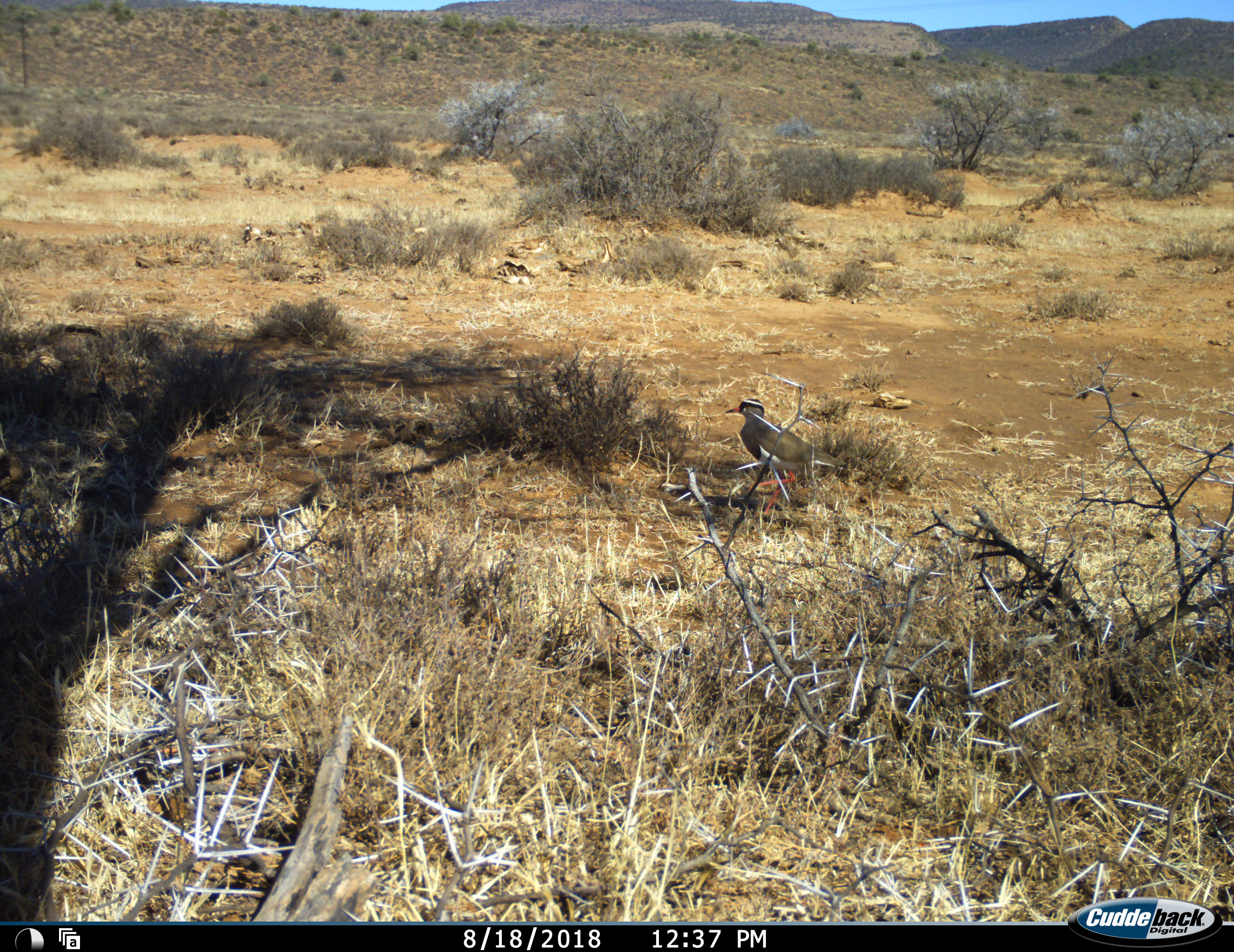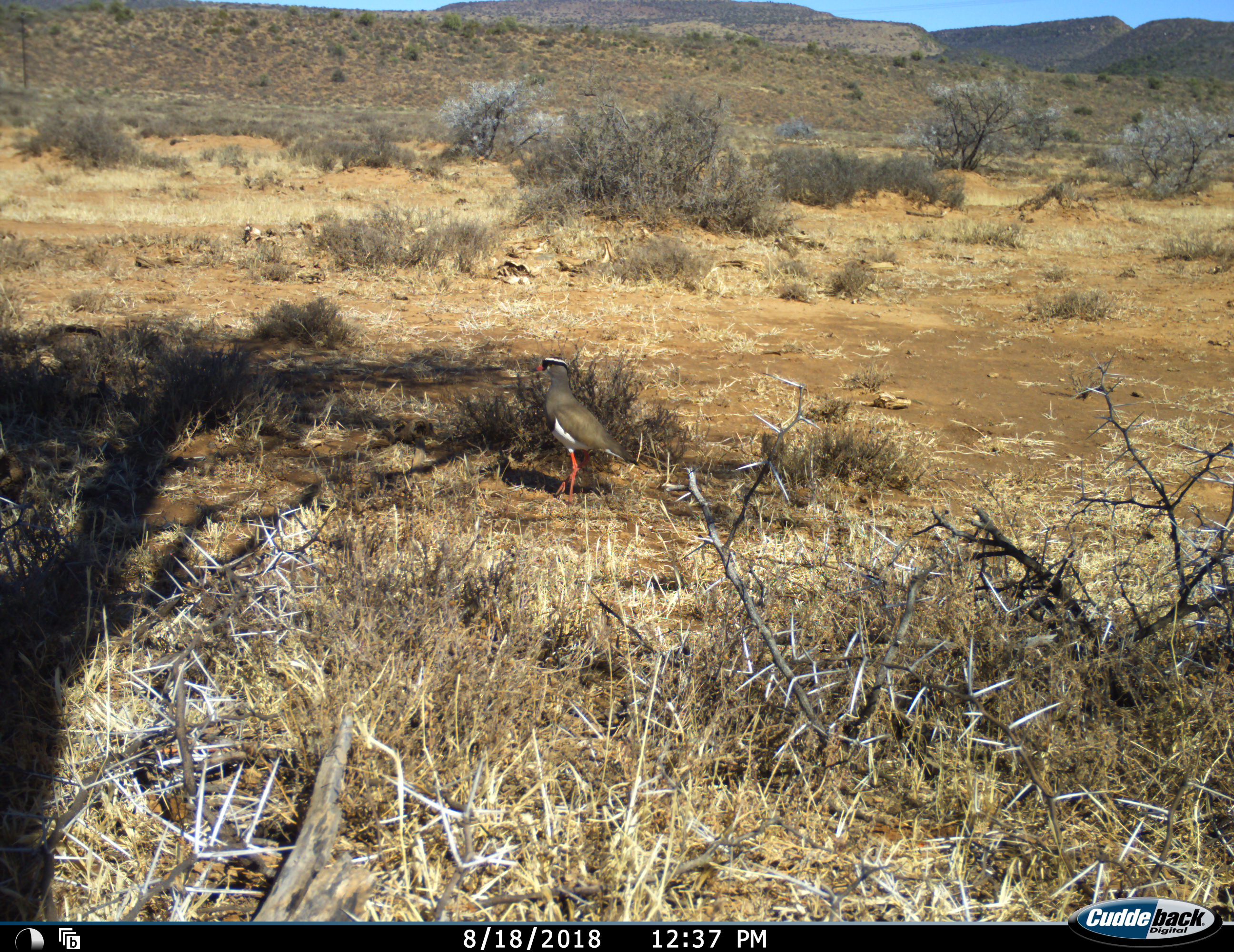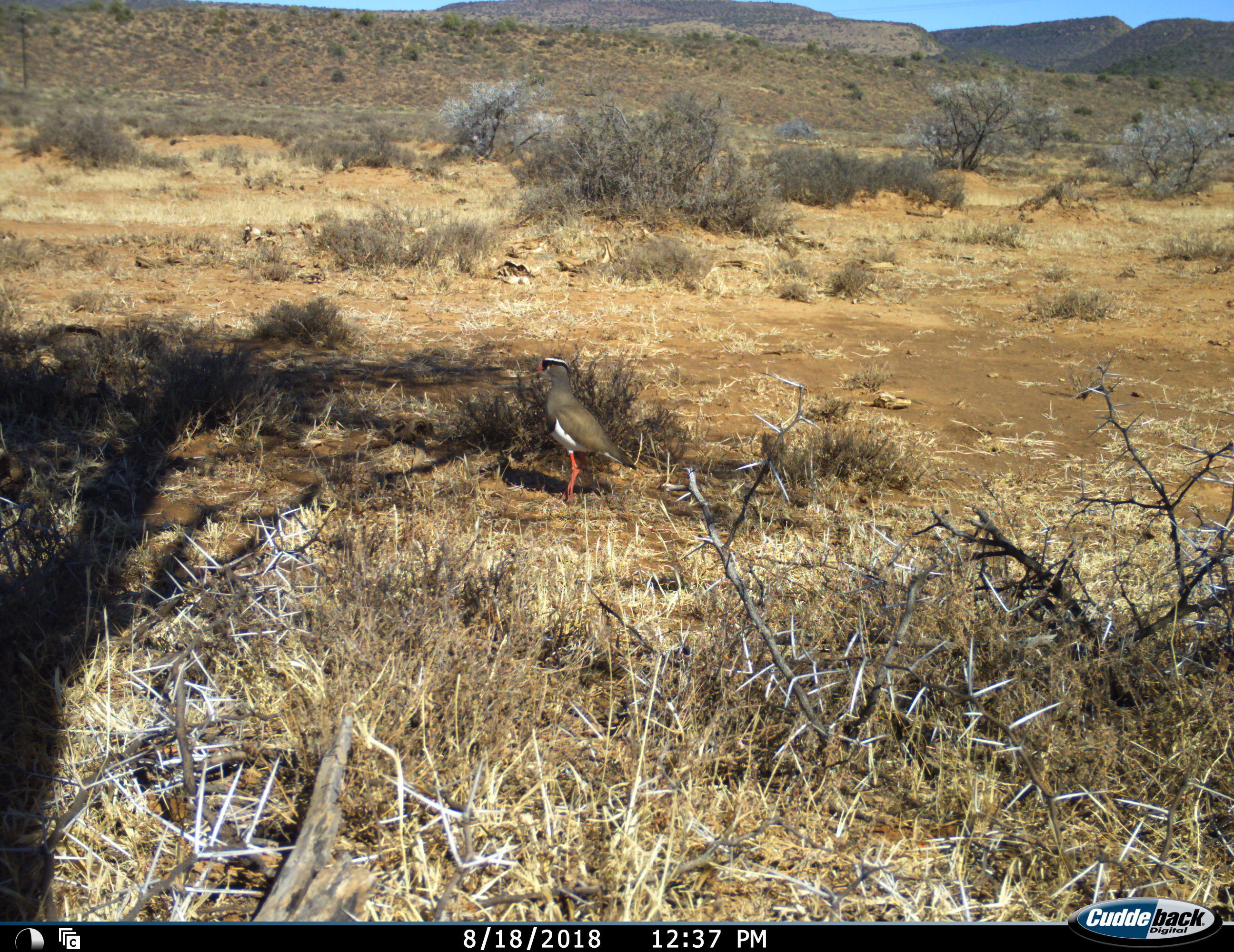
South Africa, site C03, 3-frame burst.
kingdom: Animalia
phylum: Chordata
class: Aves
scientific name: Aves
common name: bird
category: birdother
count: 1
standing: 20%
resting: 10%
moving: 80%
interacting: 0%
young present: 0%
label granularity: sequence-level